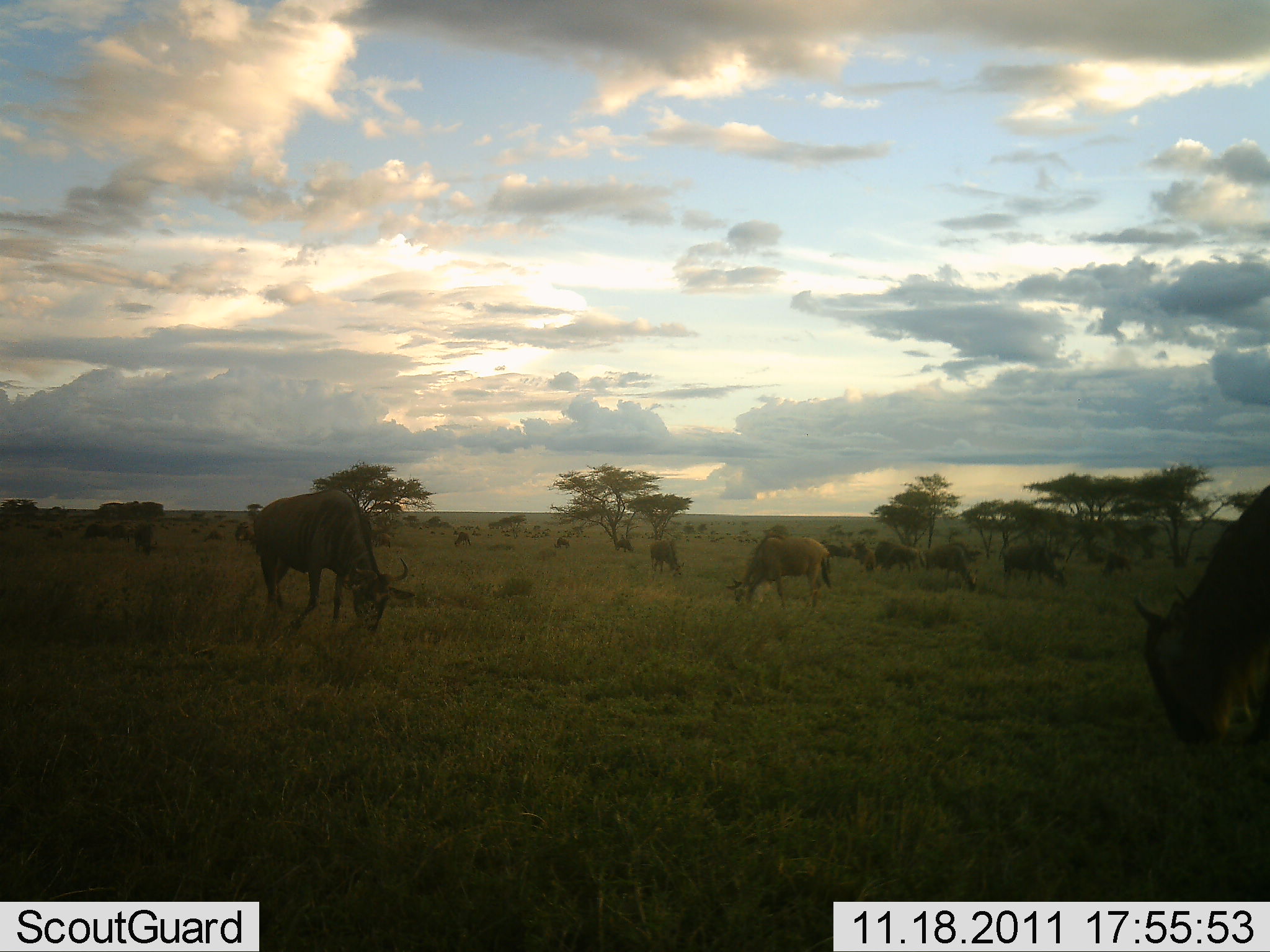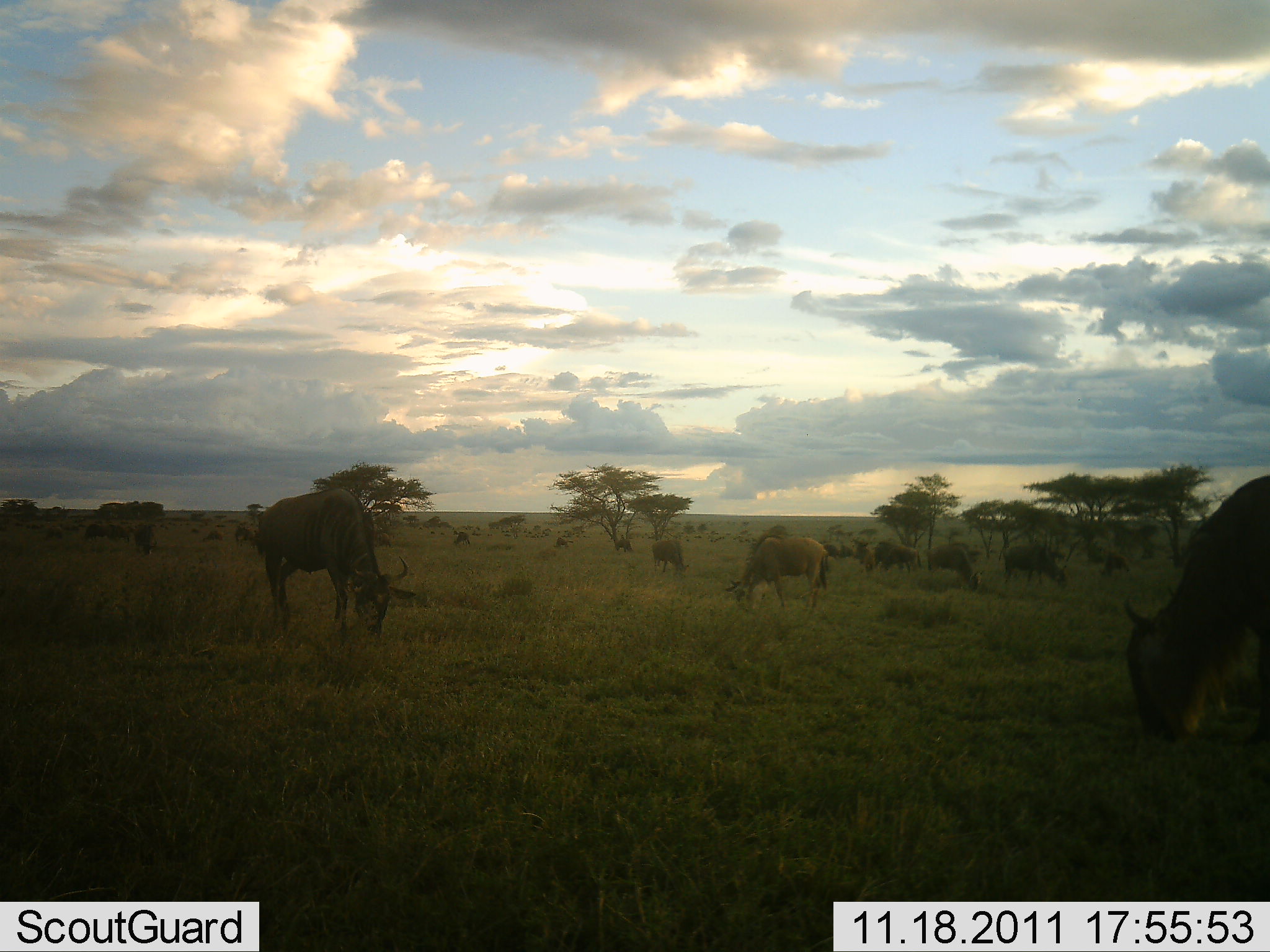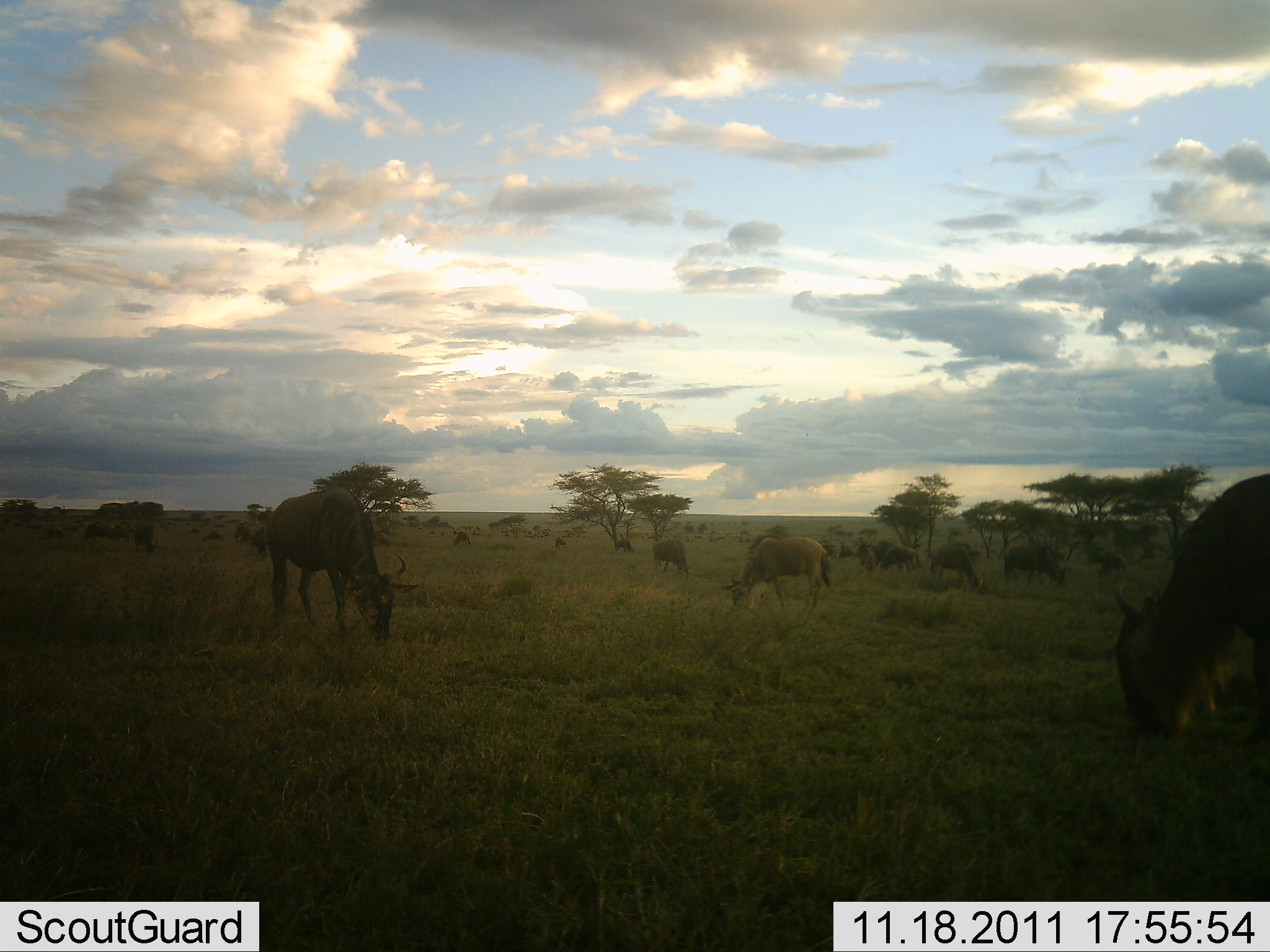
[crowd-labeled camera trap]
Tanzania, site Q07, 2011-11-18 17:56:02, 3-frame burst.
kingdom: Animalia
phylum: Chordata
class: Mammalia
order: Artiodactyla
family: Bovidae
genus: Connochaetes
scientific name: Connochaetes taurinus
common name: blue wildebeest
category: wildebeest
Wildebeest (blue wildebeest) (Connochaetes taurinus), count 11-50. Behavior (volunteer vote fractions): standing 60%, resting 0%, moving 7%, interacting 7%. Young present (vote fraction): 0%. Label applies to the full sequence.